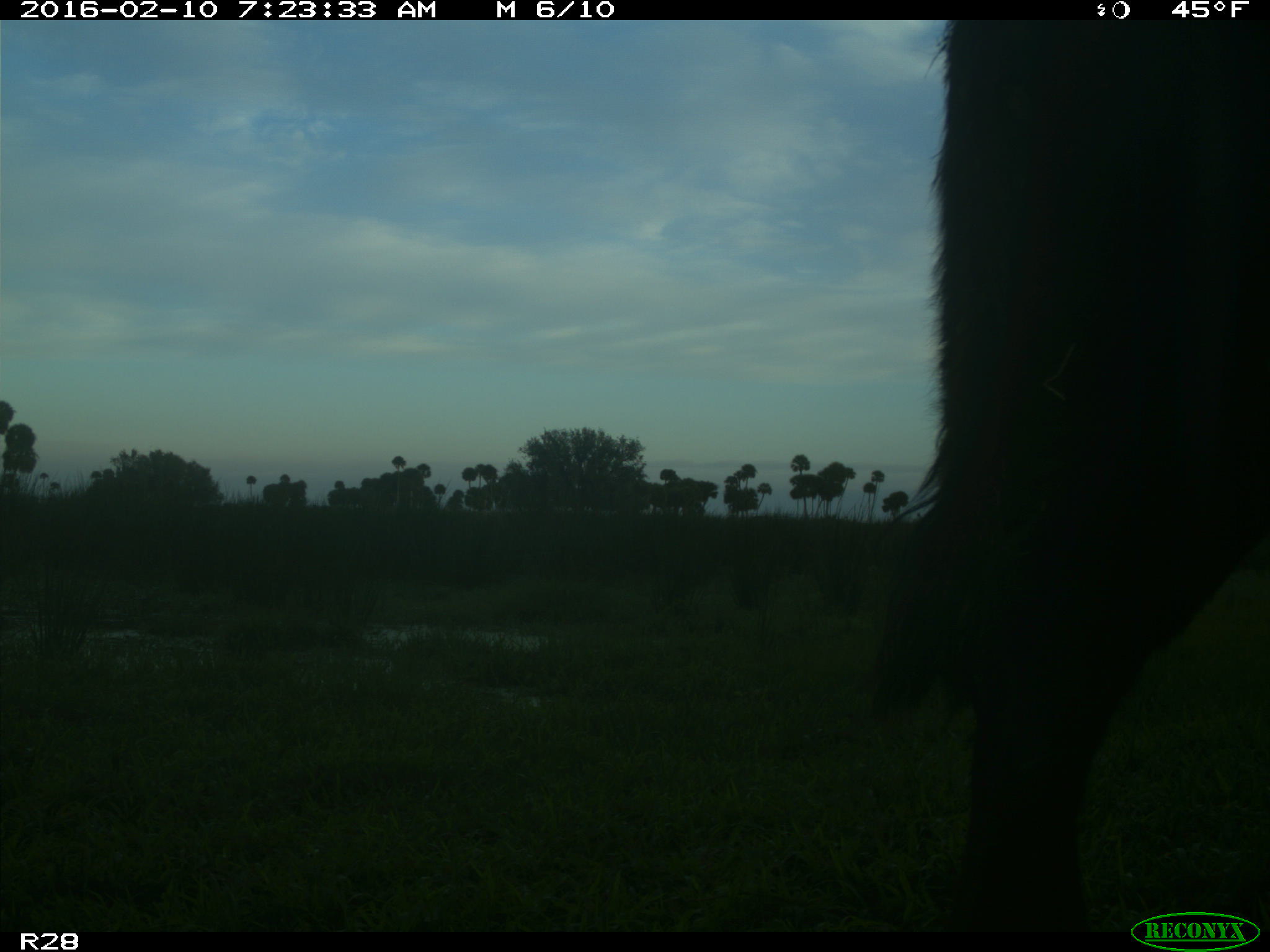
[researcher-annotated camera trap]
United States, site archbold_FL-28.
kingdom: Animalia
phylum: Chordata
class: Mammalia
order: Artiodactyla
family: Bovidae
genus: Bos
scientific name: Bos taurus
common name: domestic cow